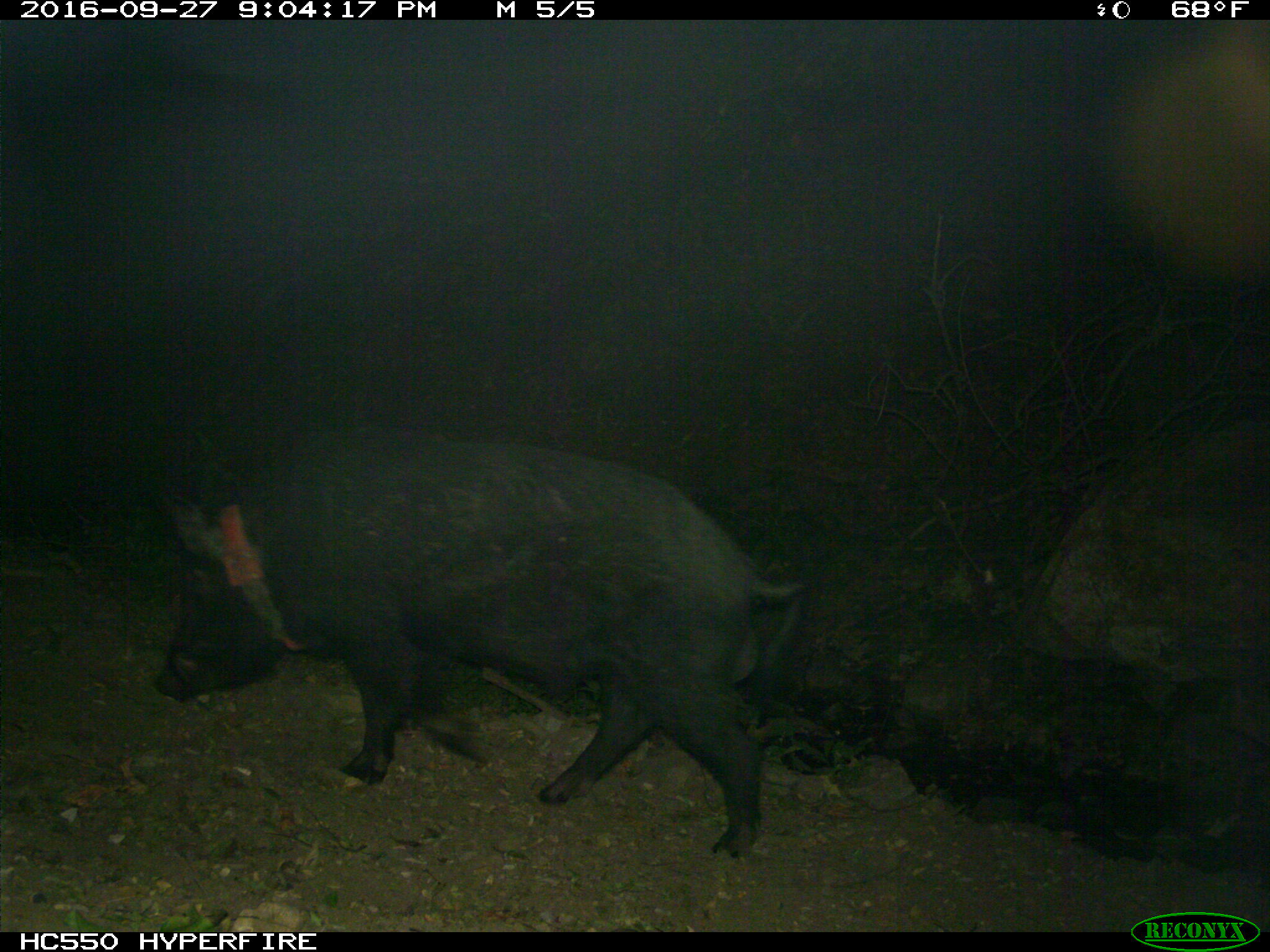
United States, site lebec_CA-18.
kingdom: Animalia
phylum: Chordata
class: Mammalia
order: Artiodactyla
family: Suidae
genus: Sus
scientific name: Sus scrofa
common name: wild boar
Sus scrofa (wild boar).